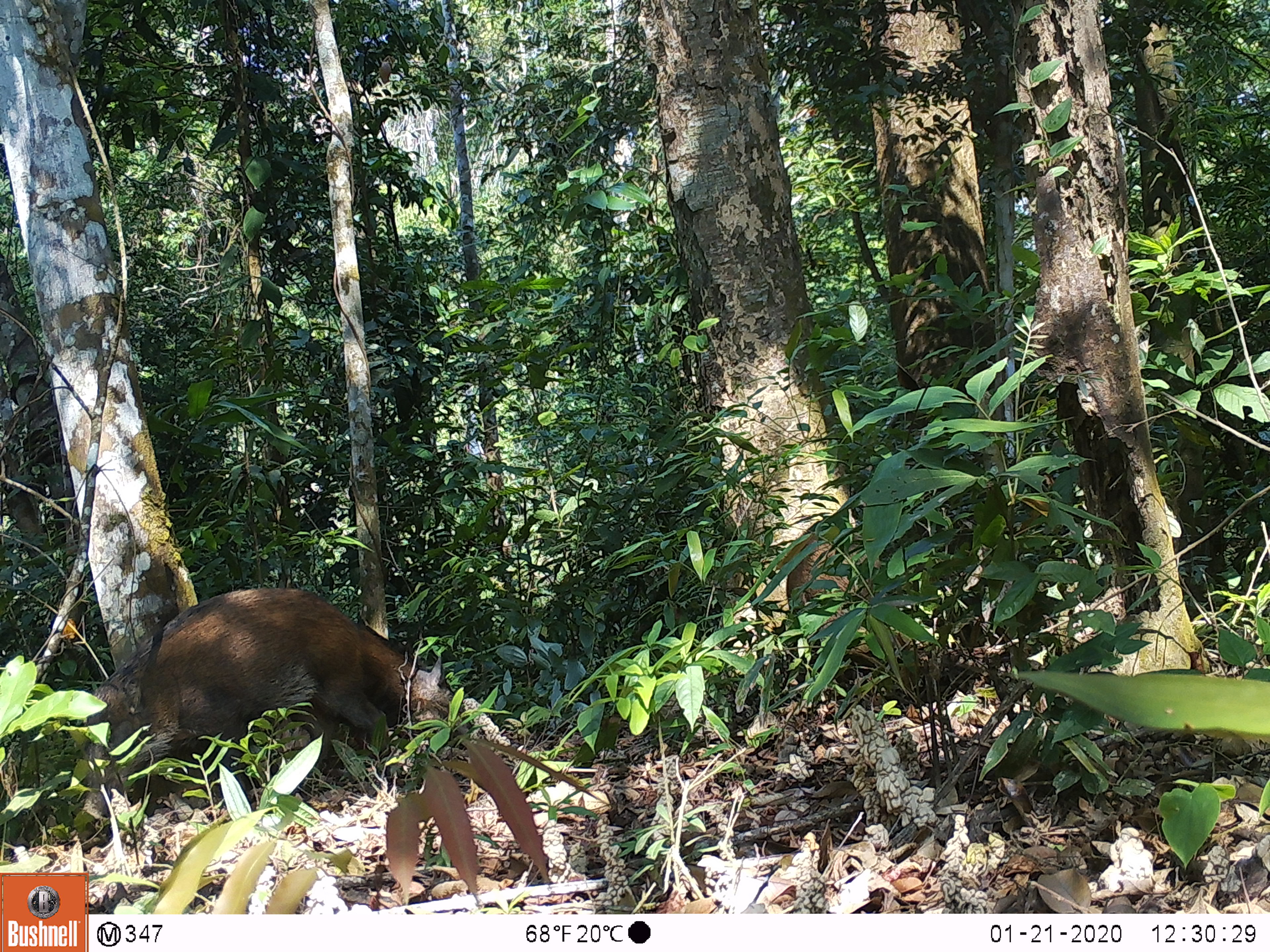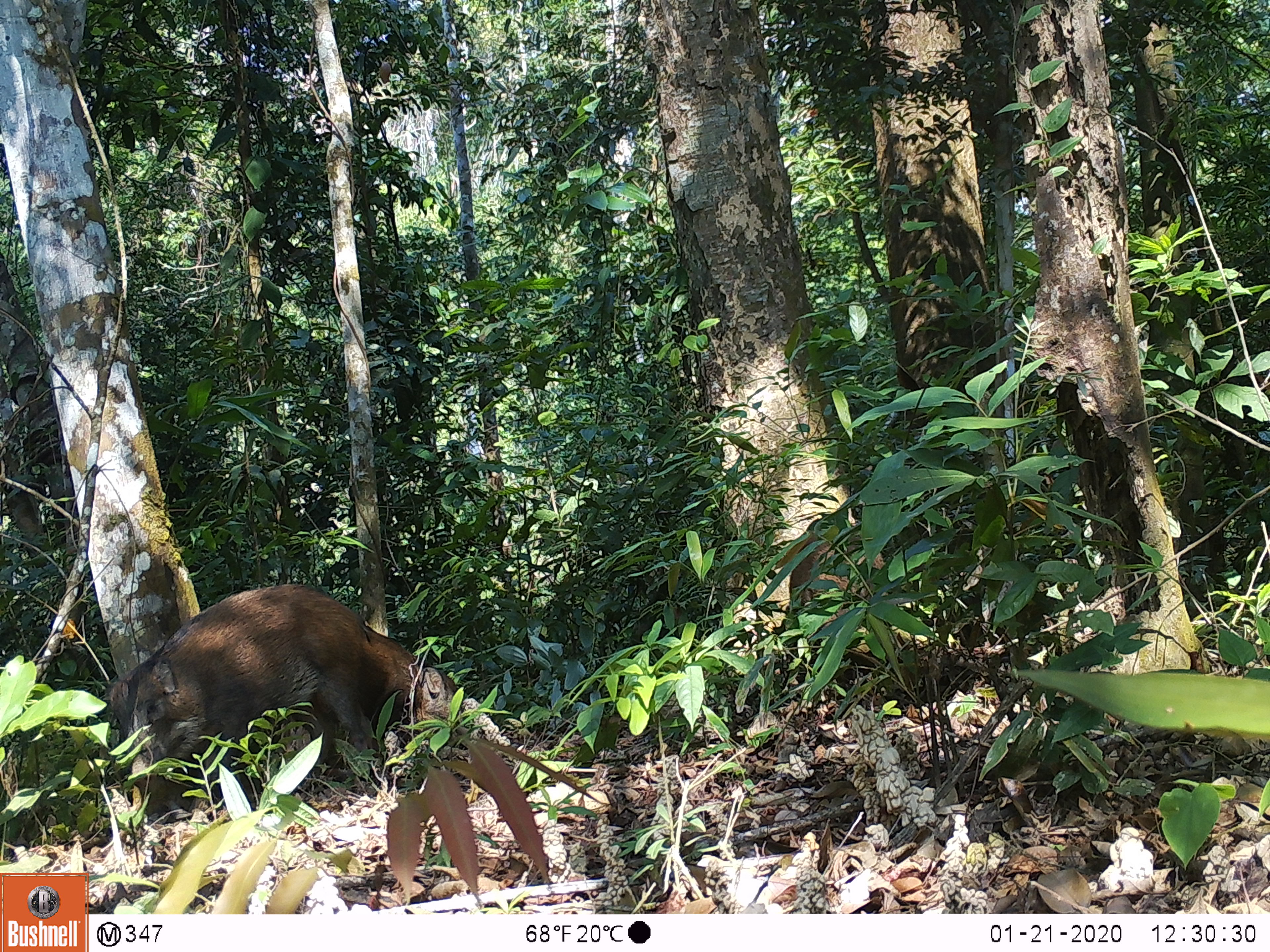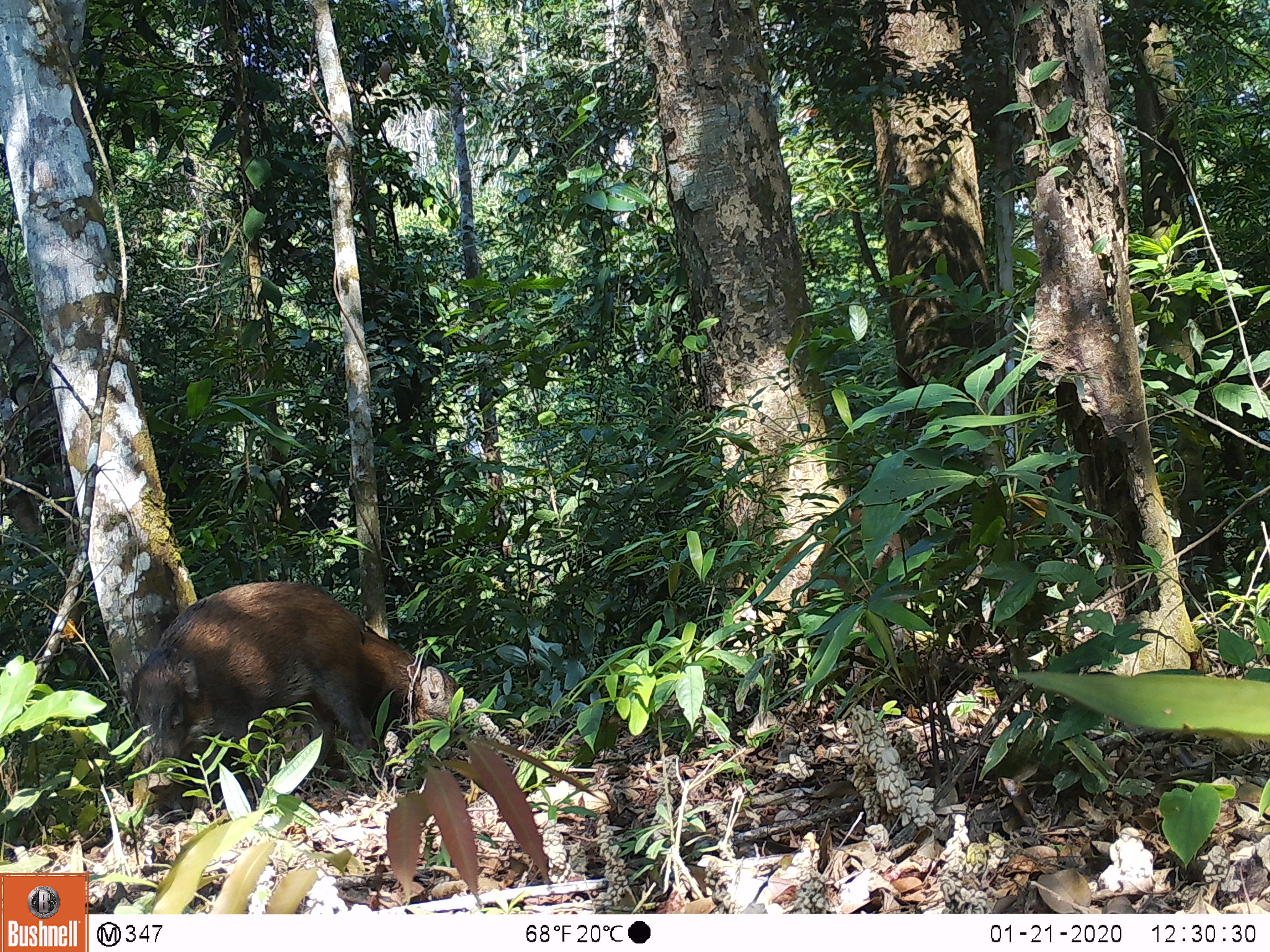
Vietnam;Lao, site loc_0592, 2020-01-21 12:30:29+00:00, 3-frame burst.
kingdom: Animalia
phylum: Chordata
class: Mammalia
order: Artiodactyla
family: Suidae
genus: Sus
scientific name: Sus scrofa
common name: eurasian wild pig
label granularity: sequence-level